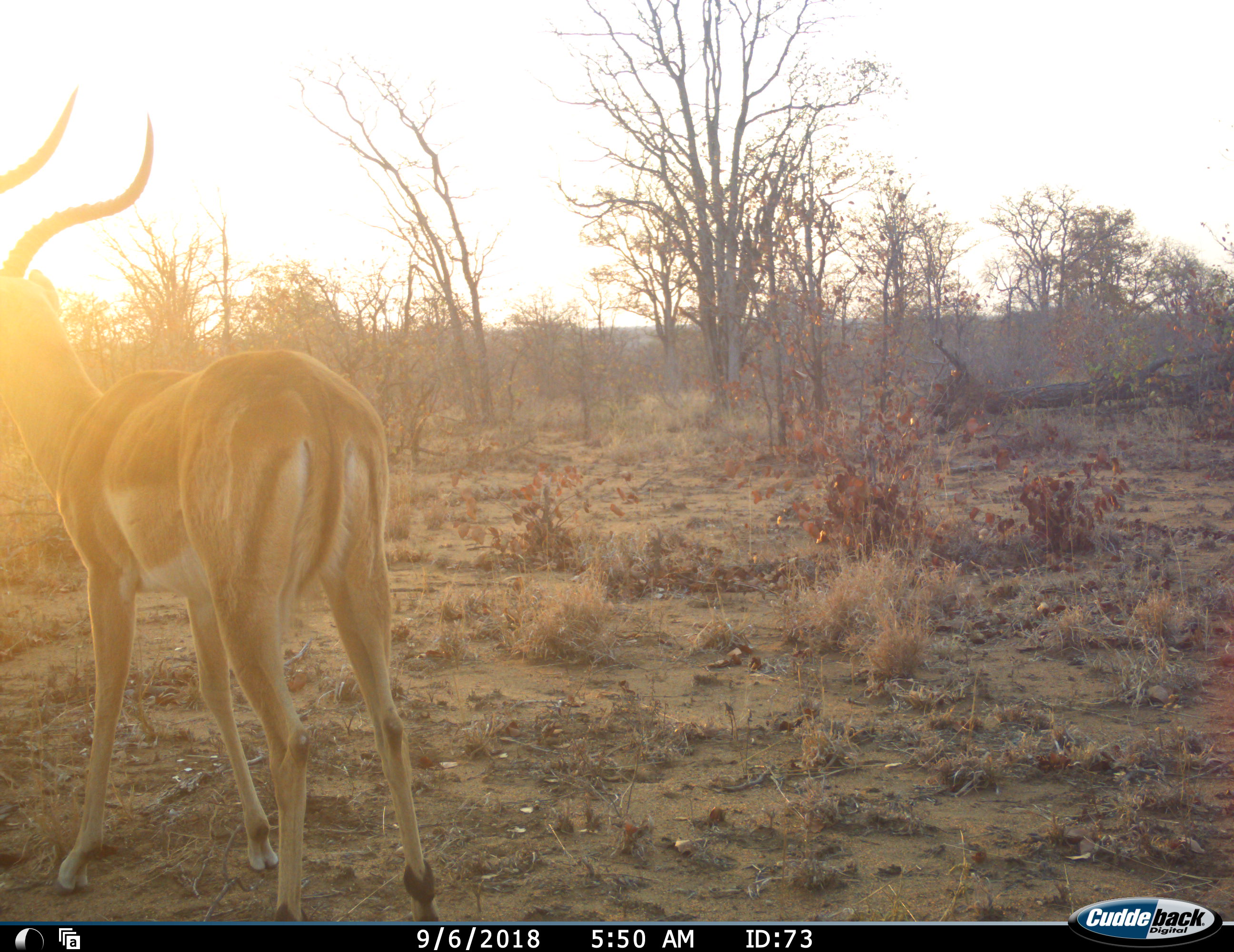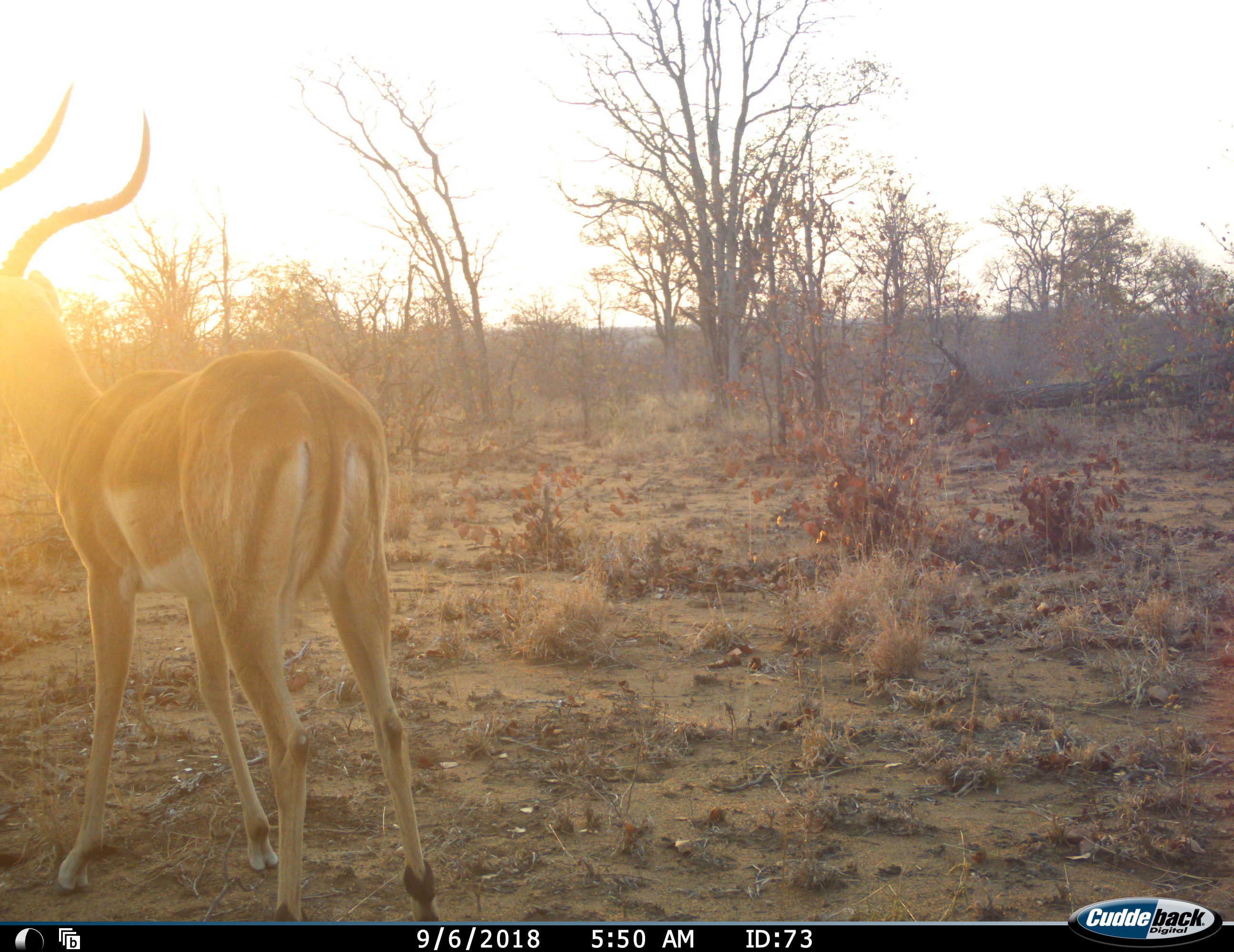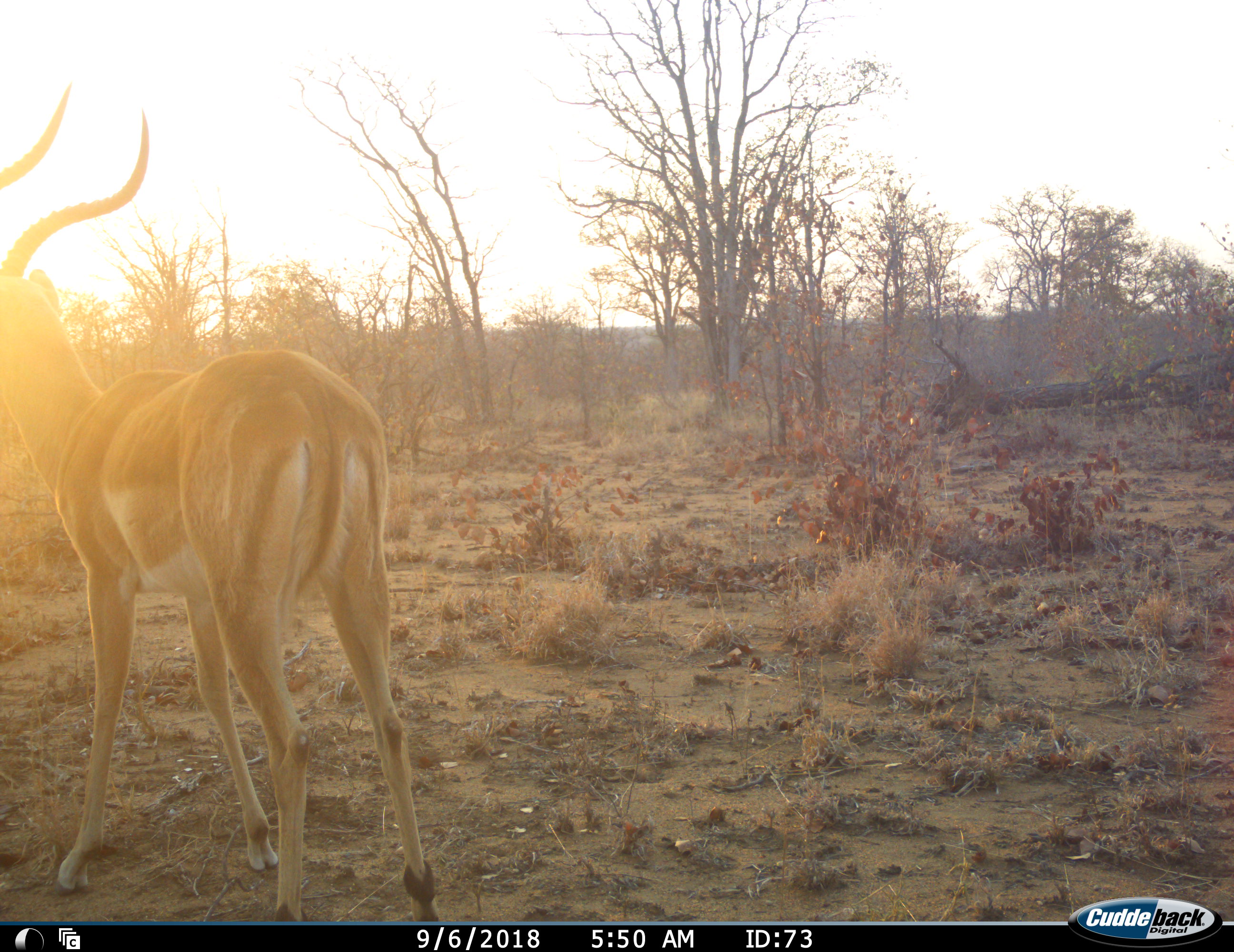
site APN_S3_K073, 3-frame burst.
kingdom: Animalia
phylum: Chordata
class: Mammalia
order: Artiodactyla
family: Bovidae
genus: Aepyceros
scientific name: Aepyceros melampus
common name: impala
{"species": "impala (Aepyceros melampus)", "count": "1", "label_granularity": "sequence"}